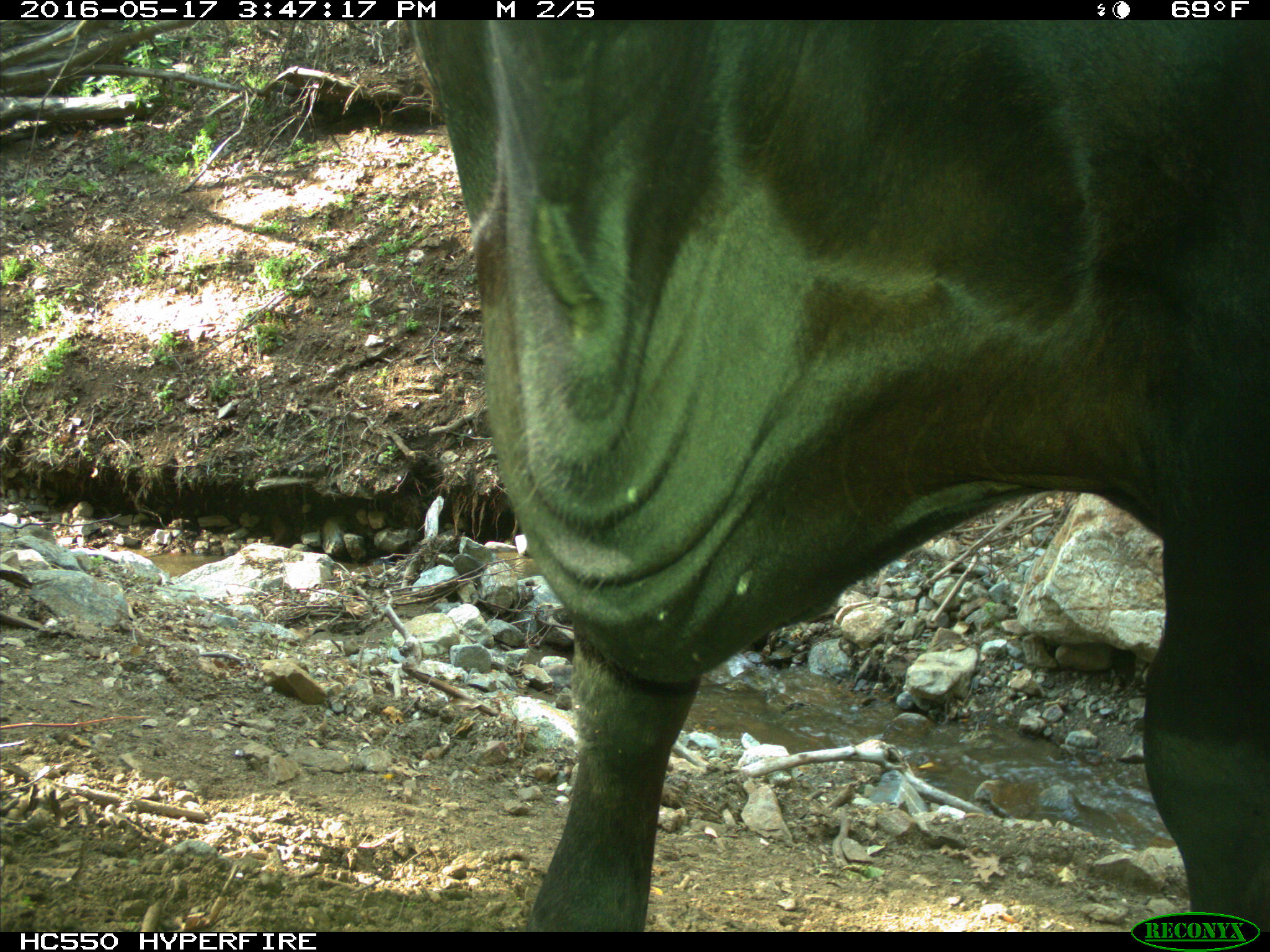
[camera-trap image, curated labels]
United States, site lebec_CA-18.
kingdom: Animalia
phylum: Chordata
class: Mammalia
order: Artiodactyla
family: Bovidae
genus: Bos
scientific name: Bos taurus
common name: domestic cow